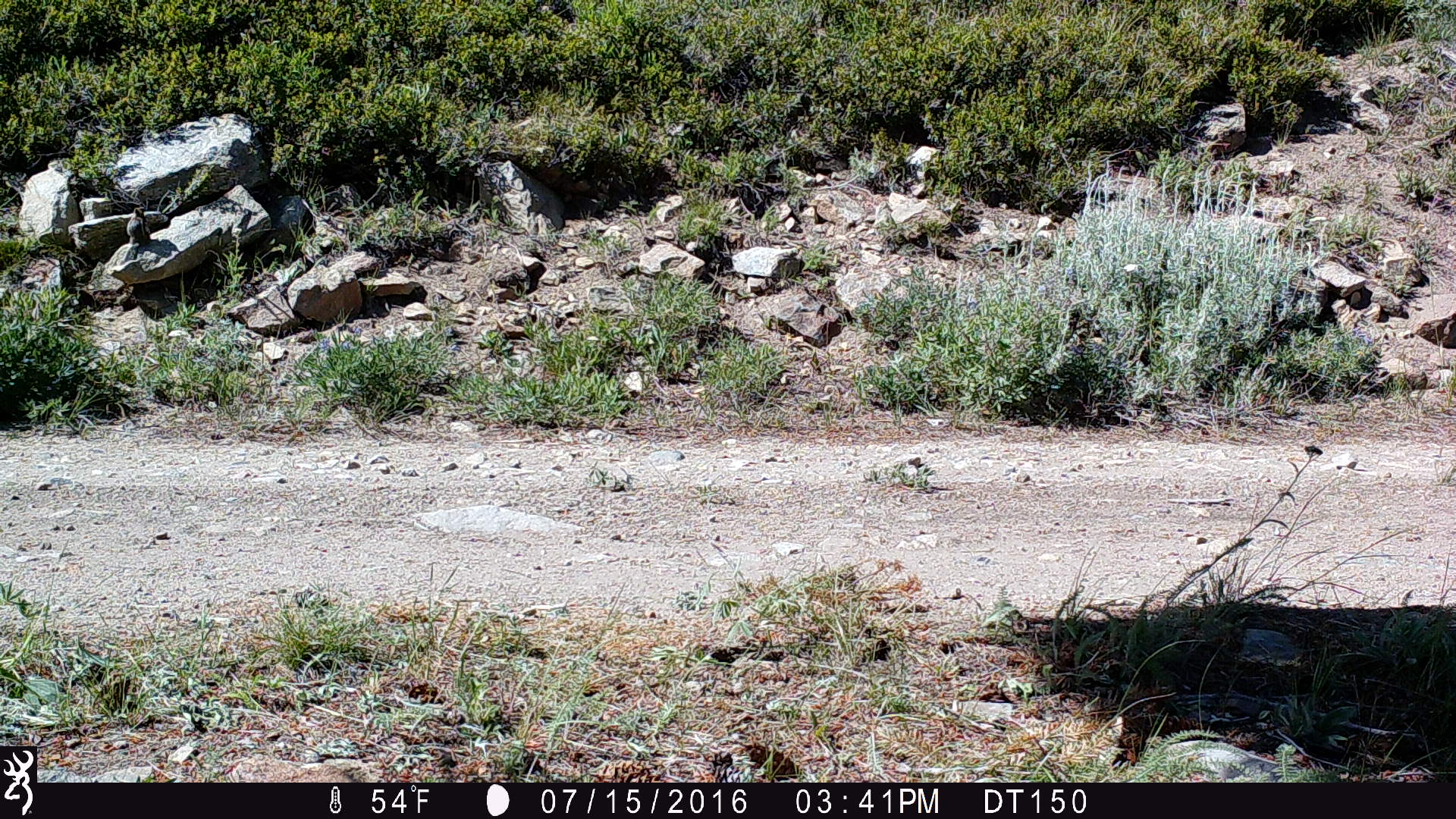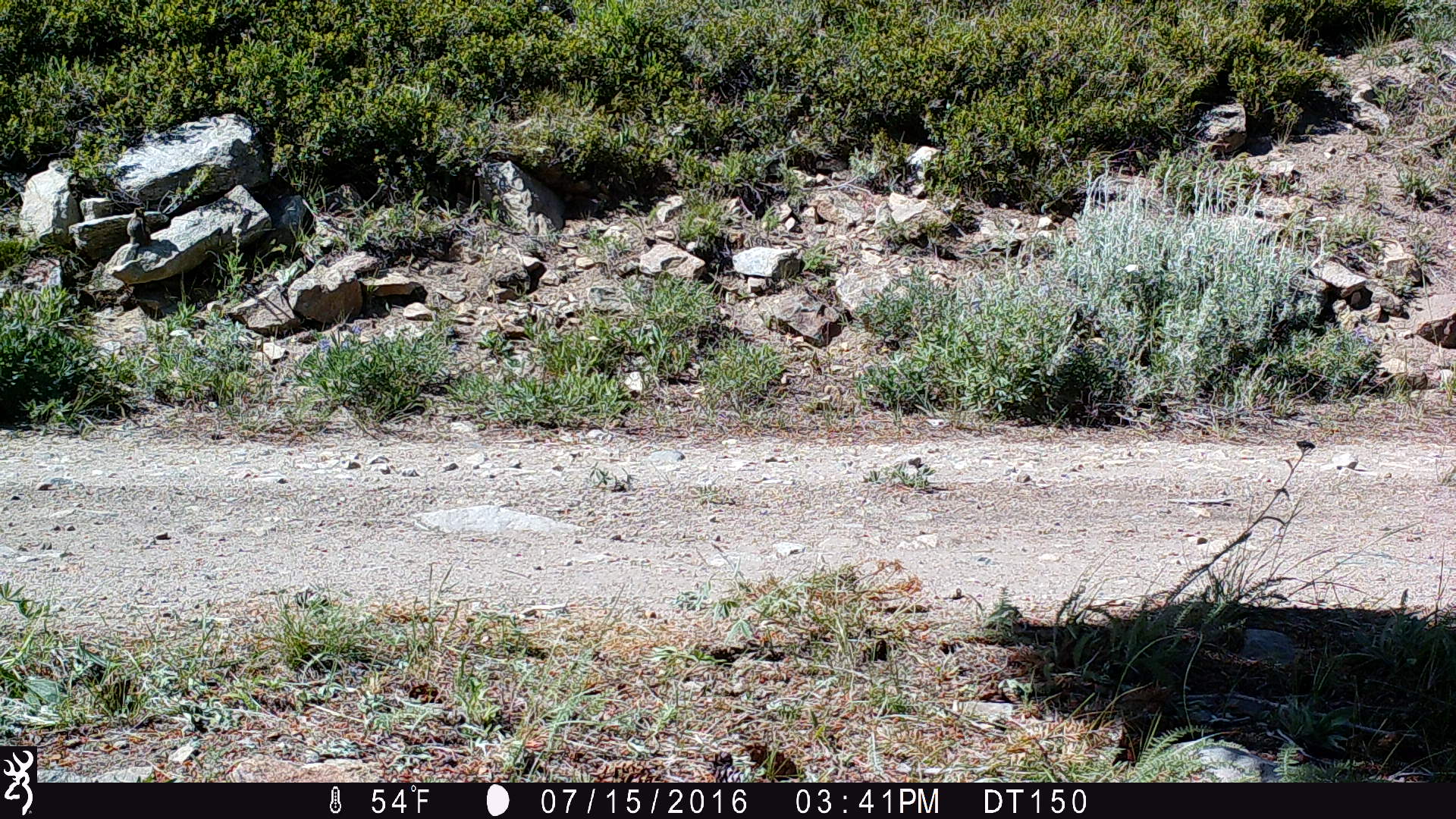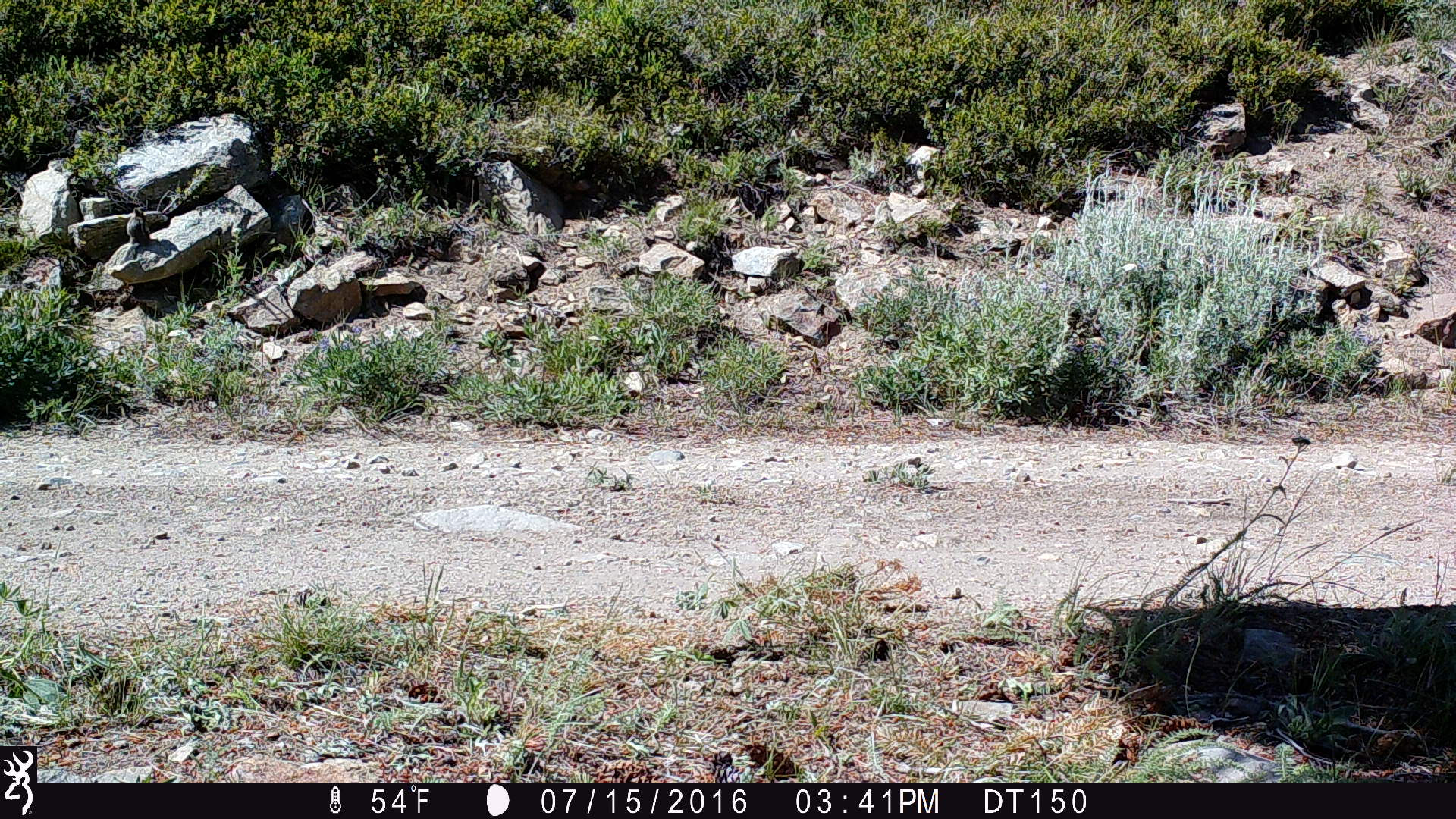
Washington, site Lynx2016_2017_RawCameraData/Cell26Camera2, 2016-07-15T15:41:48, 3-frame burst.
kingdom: Animalia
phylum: Chordata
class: Mammalia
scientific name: Mammalia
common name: small mammal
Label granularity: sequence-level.